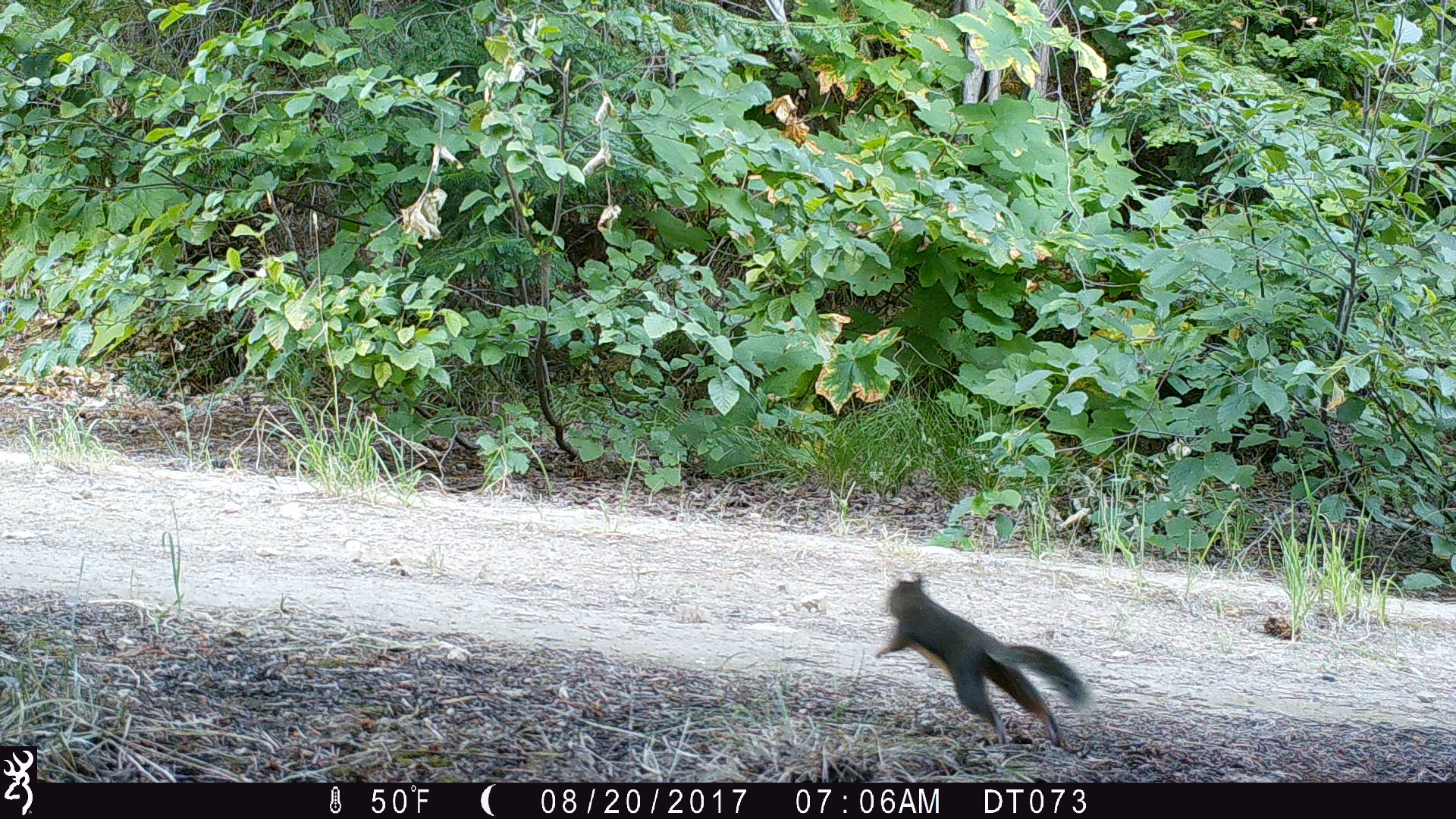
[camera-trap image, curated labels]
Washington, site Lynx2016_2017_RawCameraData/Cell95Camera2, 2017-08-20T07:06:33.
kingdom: Animalia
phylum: Chordata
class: Mammalia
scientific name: Mammalia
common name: small mammal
Small mammal (Mammalia). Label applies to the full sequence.